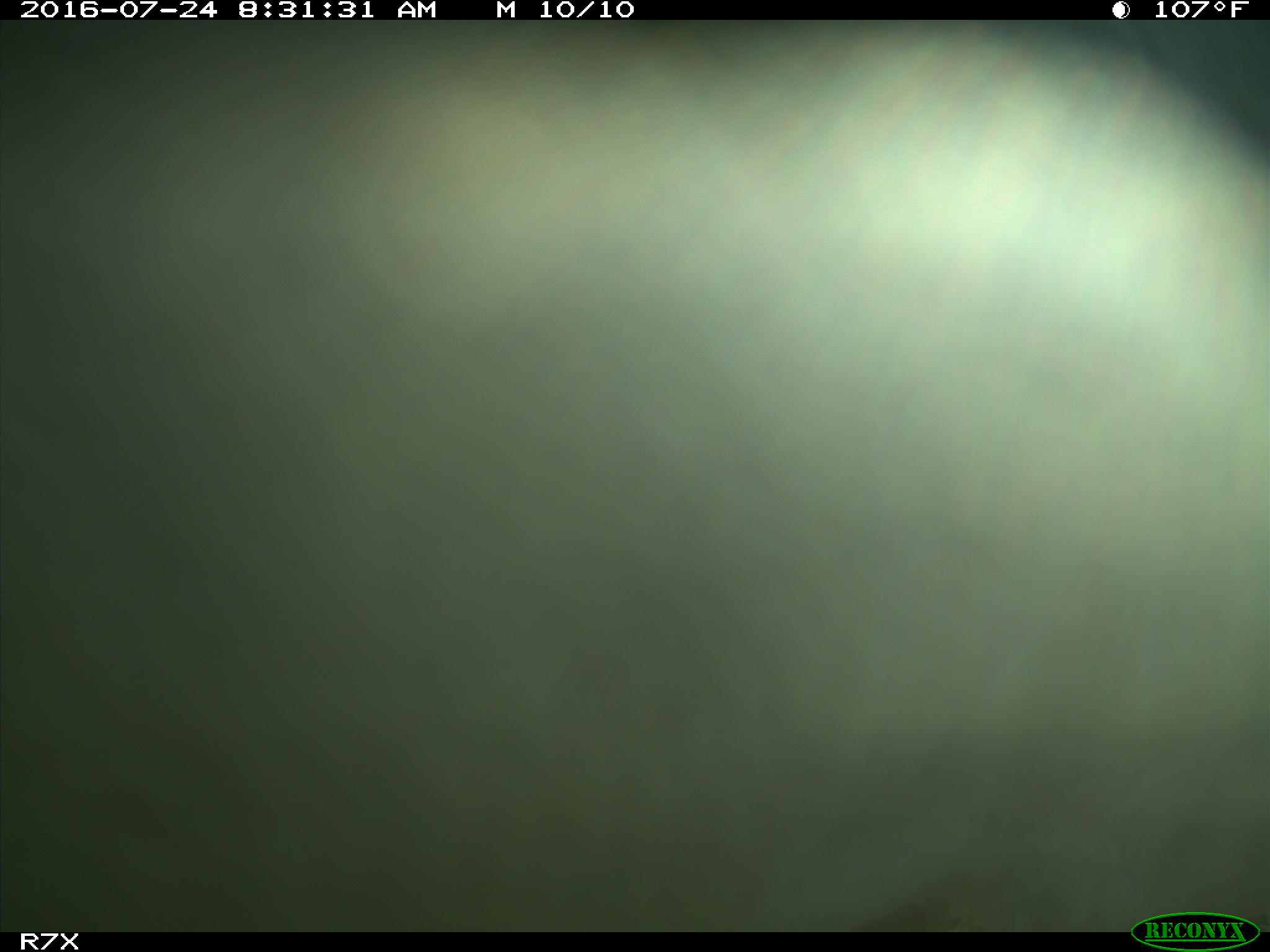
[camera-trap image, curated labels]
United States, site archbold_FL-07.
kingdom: Animalia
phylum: Chordata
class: Mammalia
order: Artiodactyla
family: Bovidae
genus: Bos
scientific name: Bos taurus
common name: domestic cow